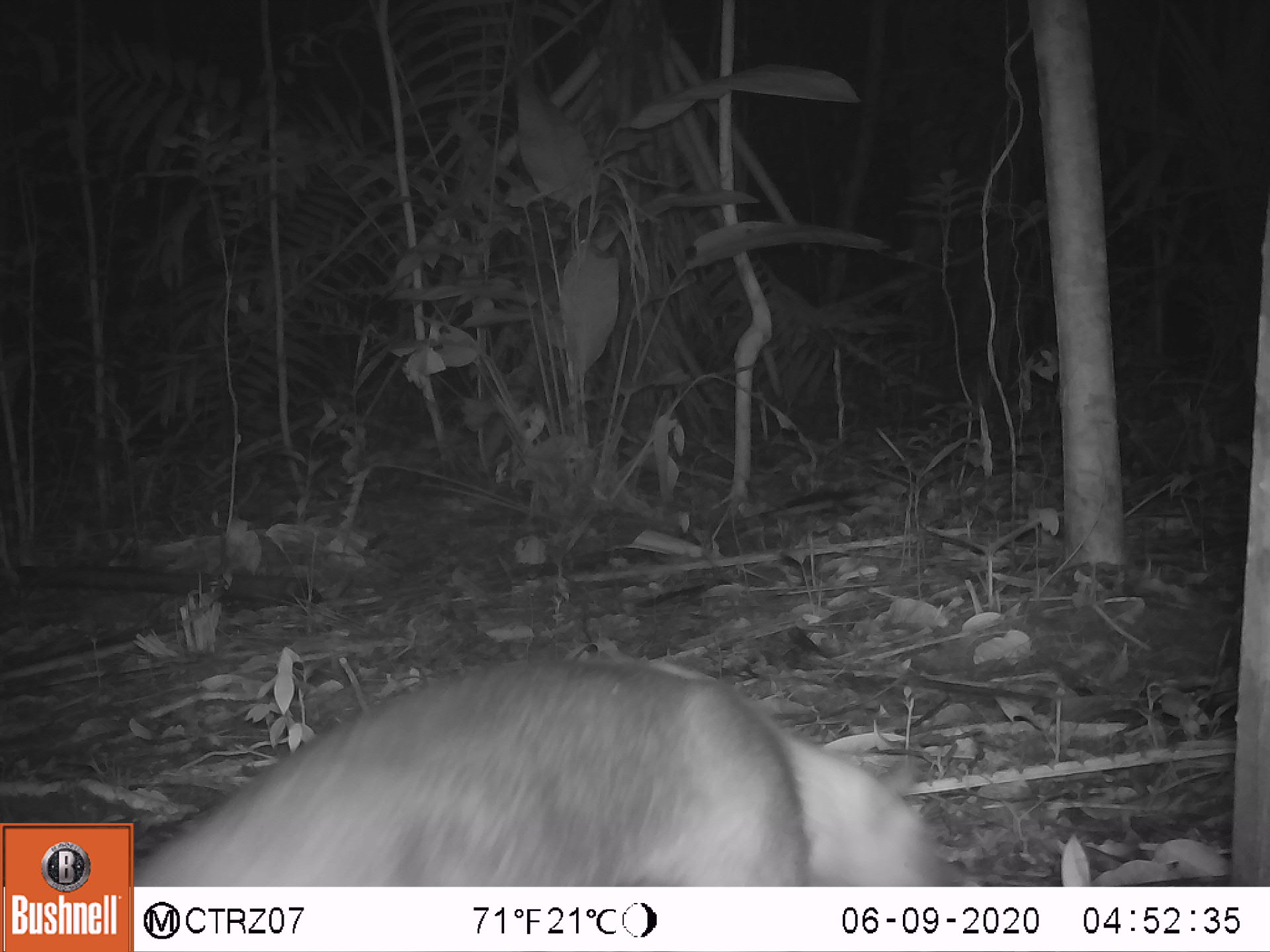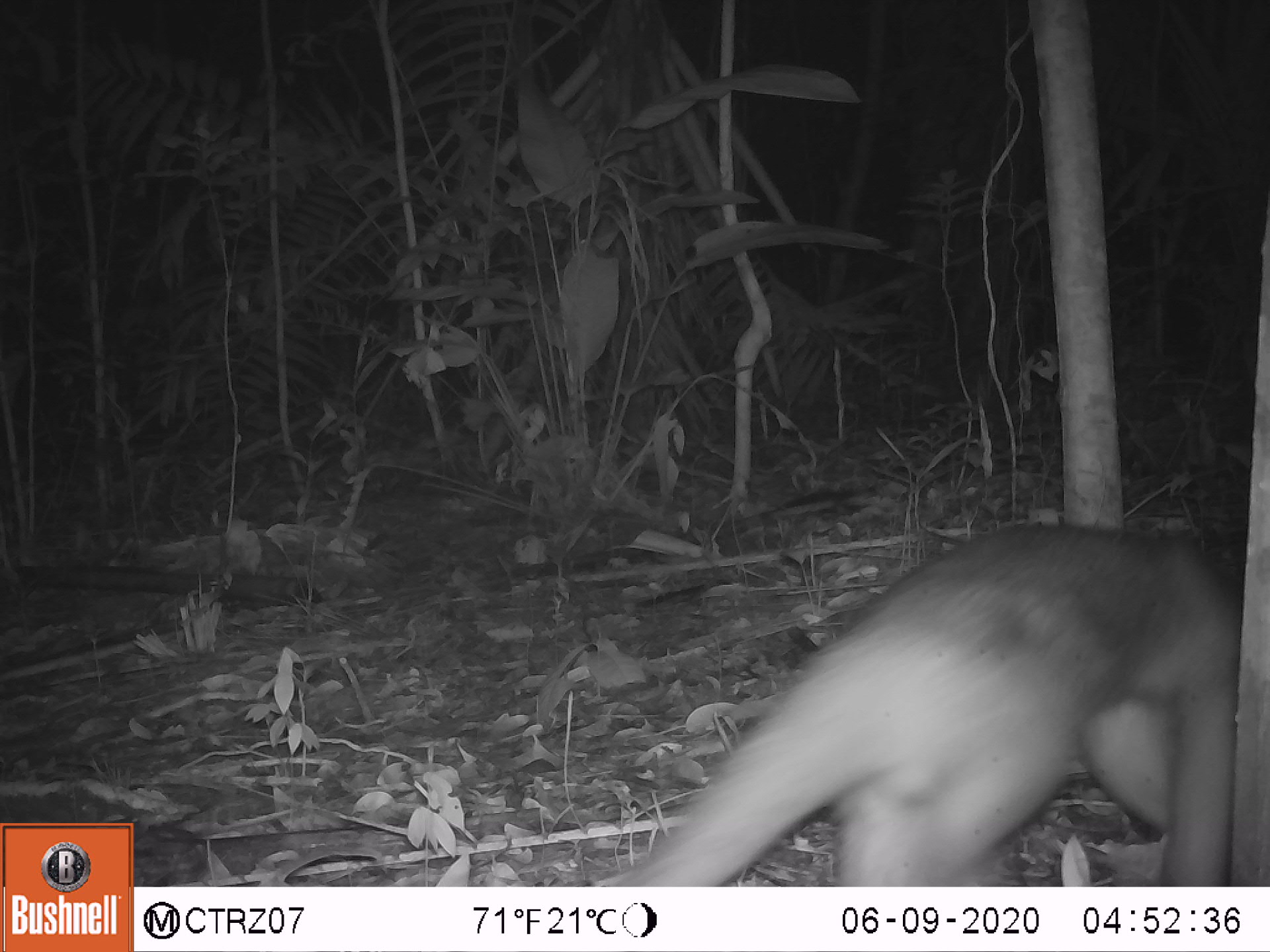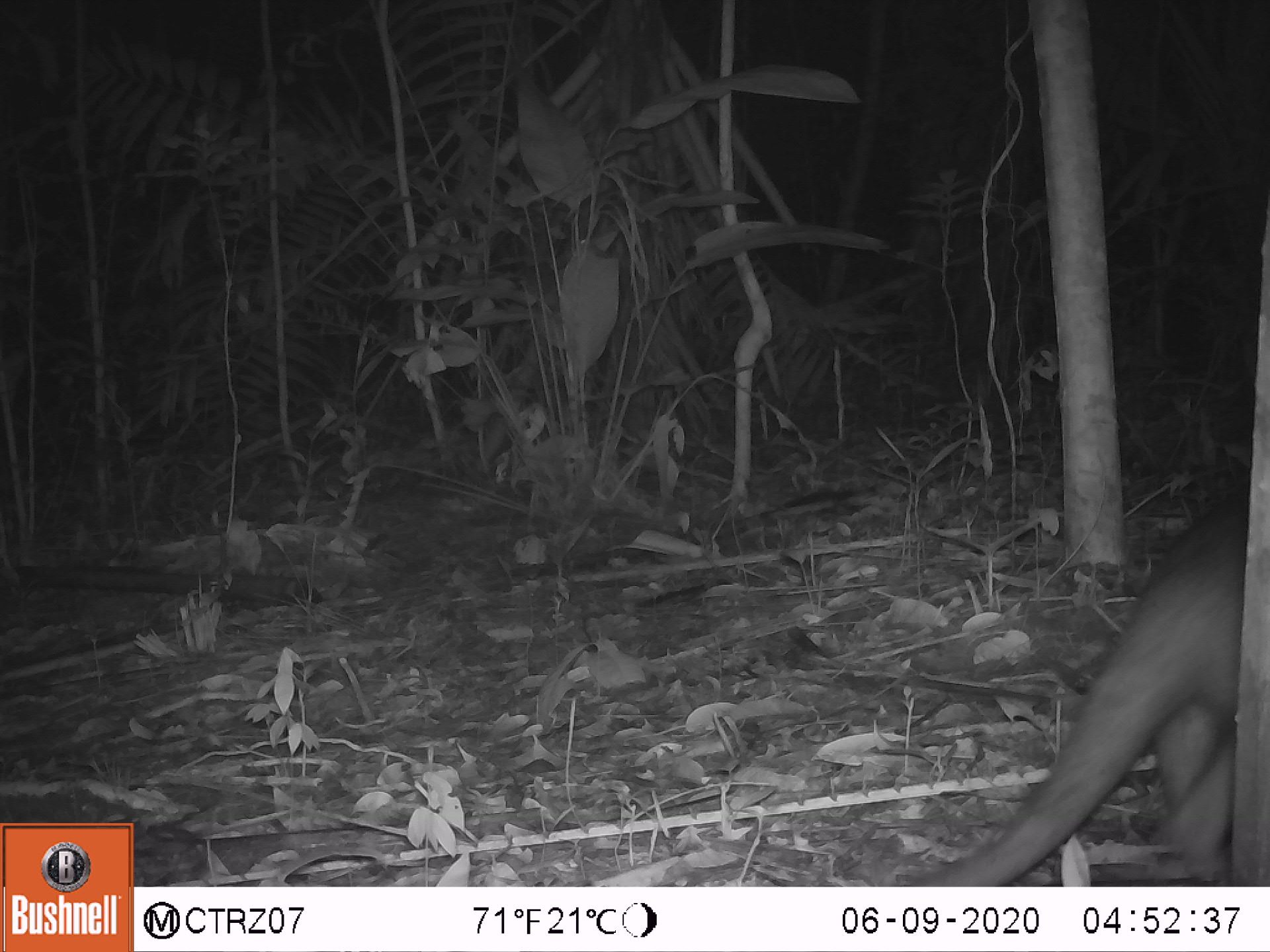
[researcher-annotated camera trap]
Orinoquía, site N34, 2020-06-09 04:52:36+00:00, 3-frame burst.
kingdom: Animalia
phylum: Chordata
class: Mammalia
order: Pilosa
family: Myrmecophagidae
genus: Tamandua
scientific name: Tamandua tetradactyla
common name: southern tamandua